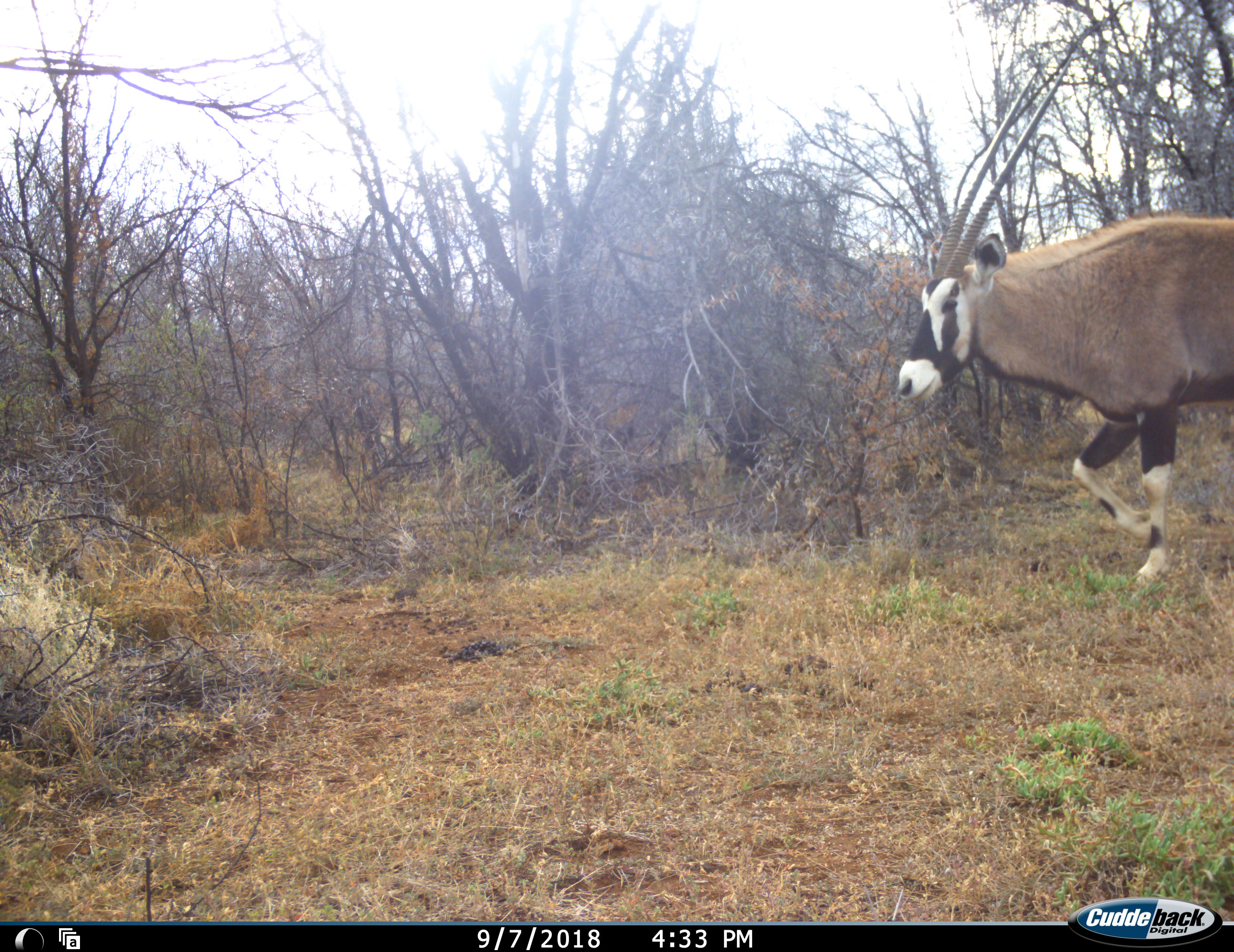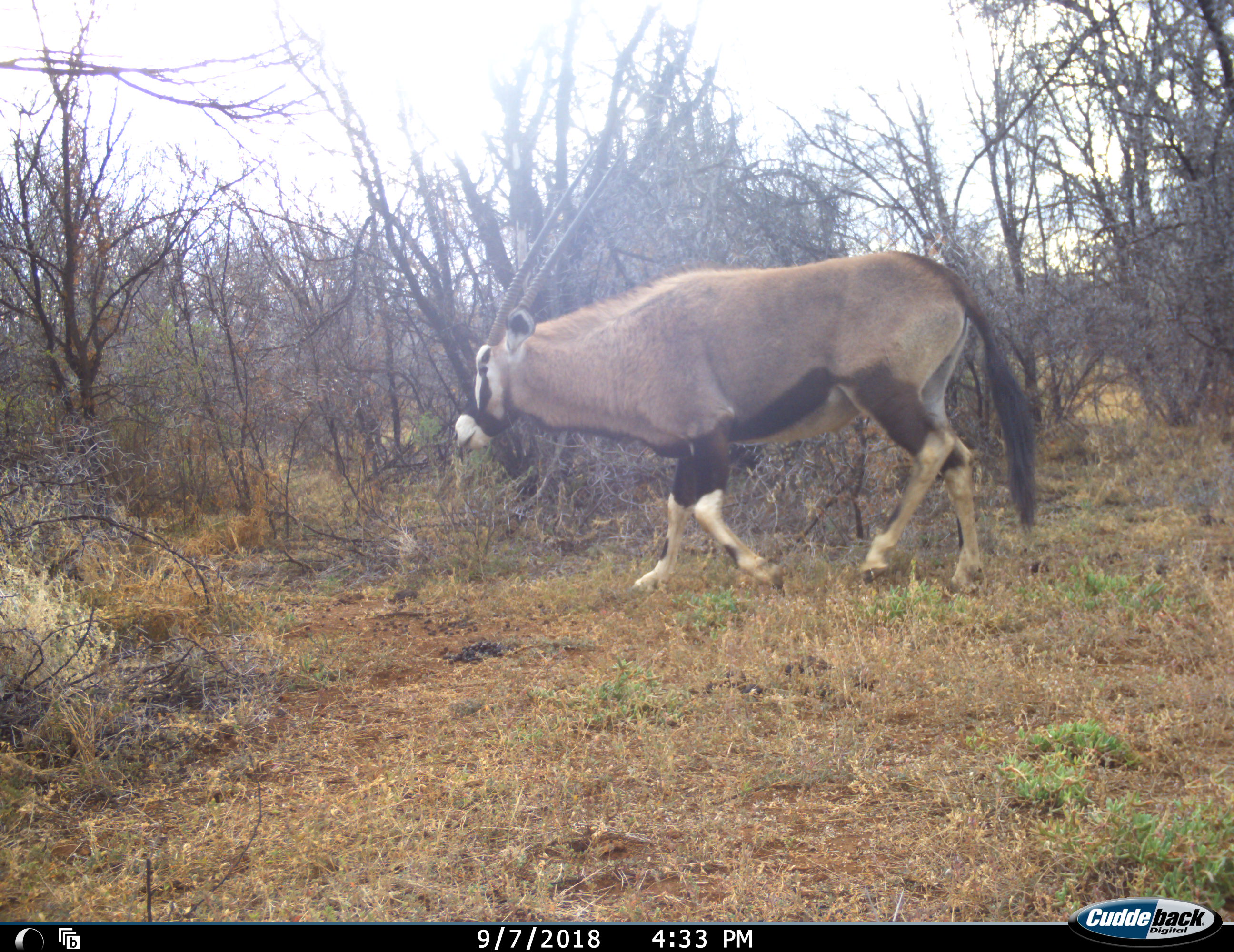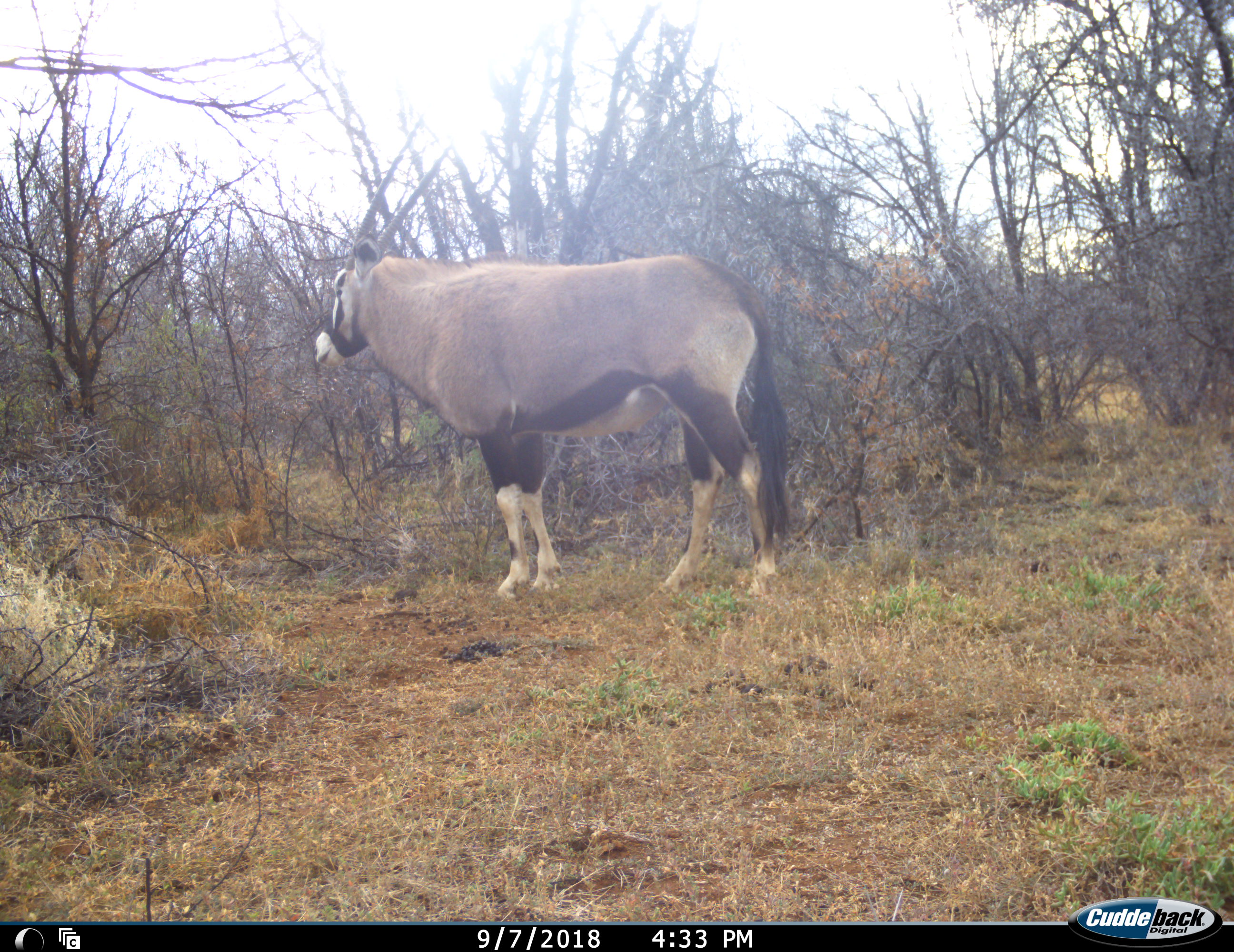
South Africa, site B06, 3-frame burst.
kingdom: Animalia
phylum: Chordata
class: Mammalia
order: Artiodactyla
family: Bovidae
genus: Oryx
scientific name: Oryx gazella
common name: gemsbok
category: gemsbokoryx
Gemsbokoryx (gemsbok) (Oryx gazella), count 1. Behavior (volunteer vote fractions): standing 10%, resting 0%, moving 95%, interacting 0%. Young present (vote fraction): 0%. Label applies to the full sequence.